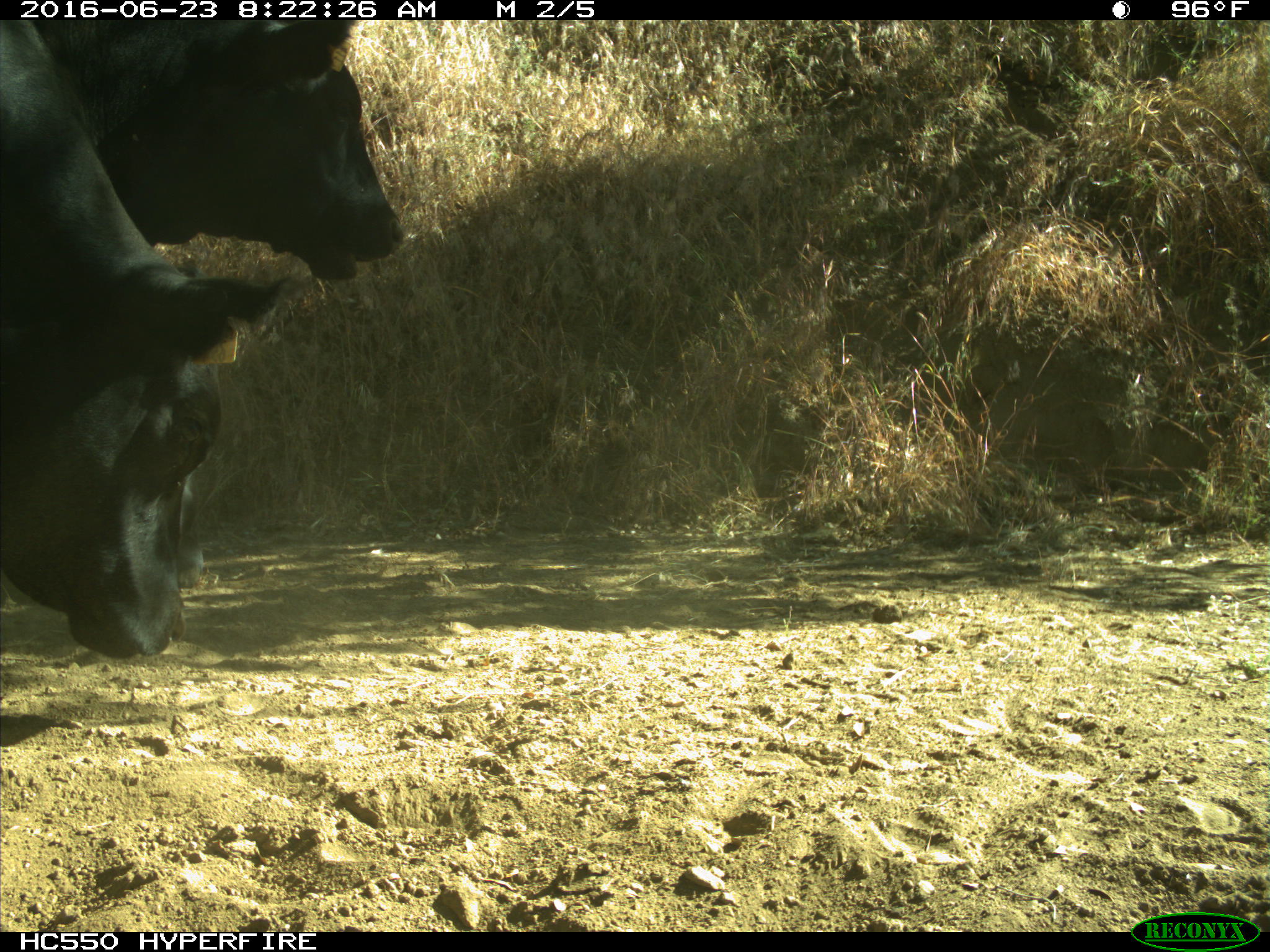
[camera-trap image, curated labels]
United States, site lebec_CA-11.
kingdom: Animalia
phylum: Chordata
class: Mammalia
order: Artiodactyla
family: Bovidae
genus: Bos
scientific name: Bos taurus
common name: domestic cow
Bos taurus (domestic cow).